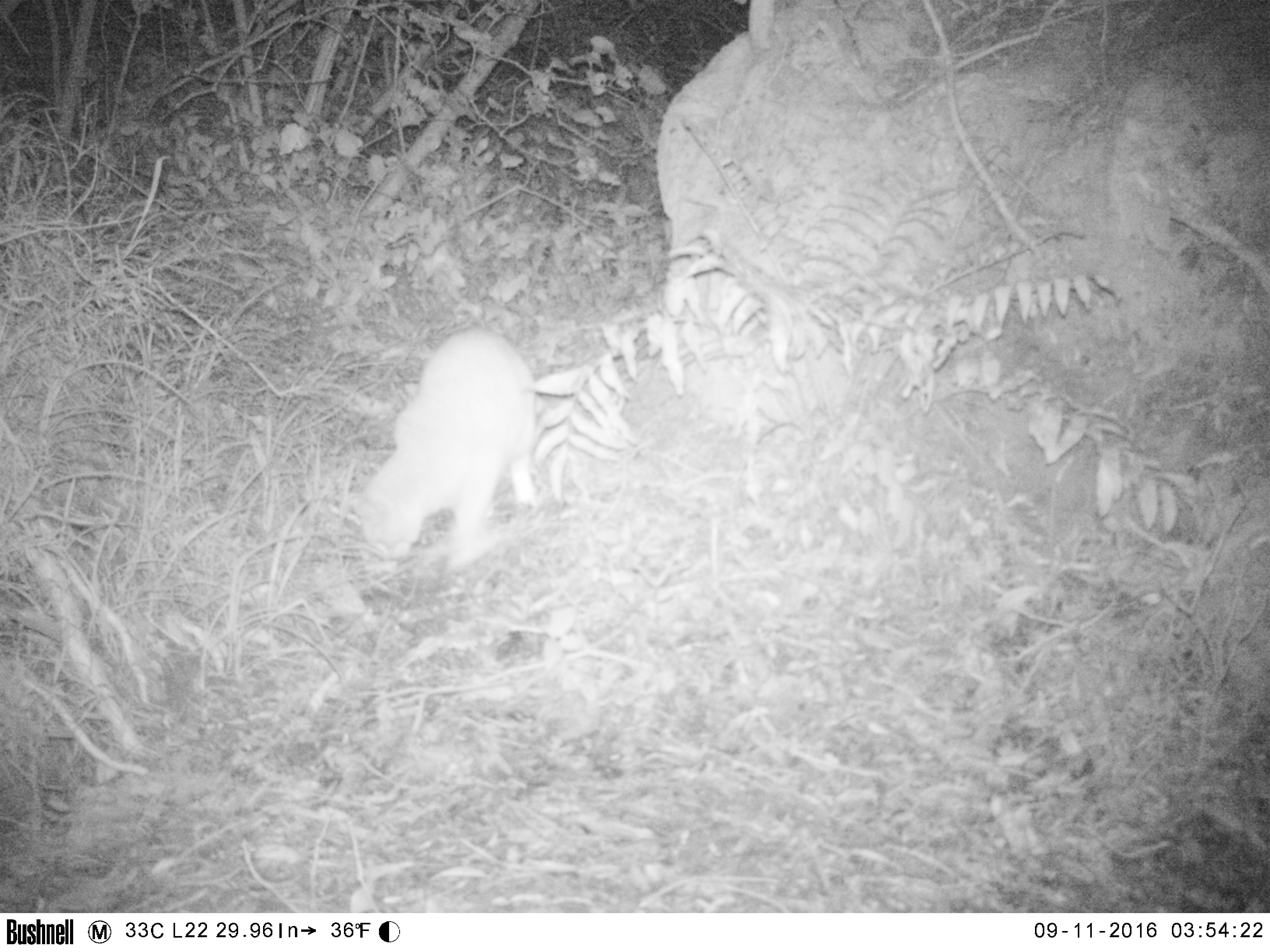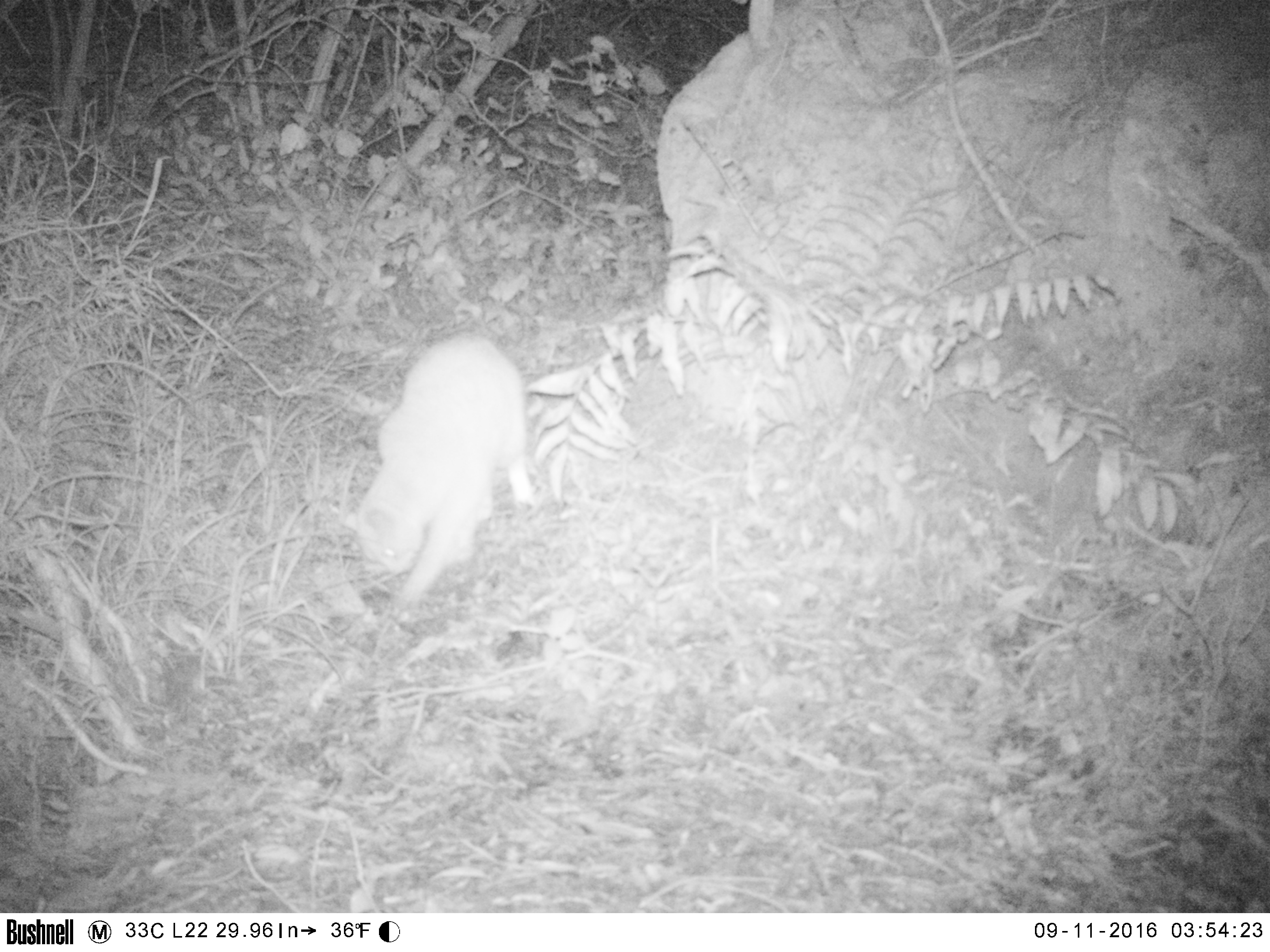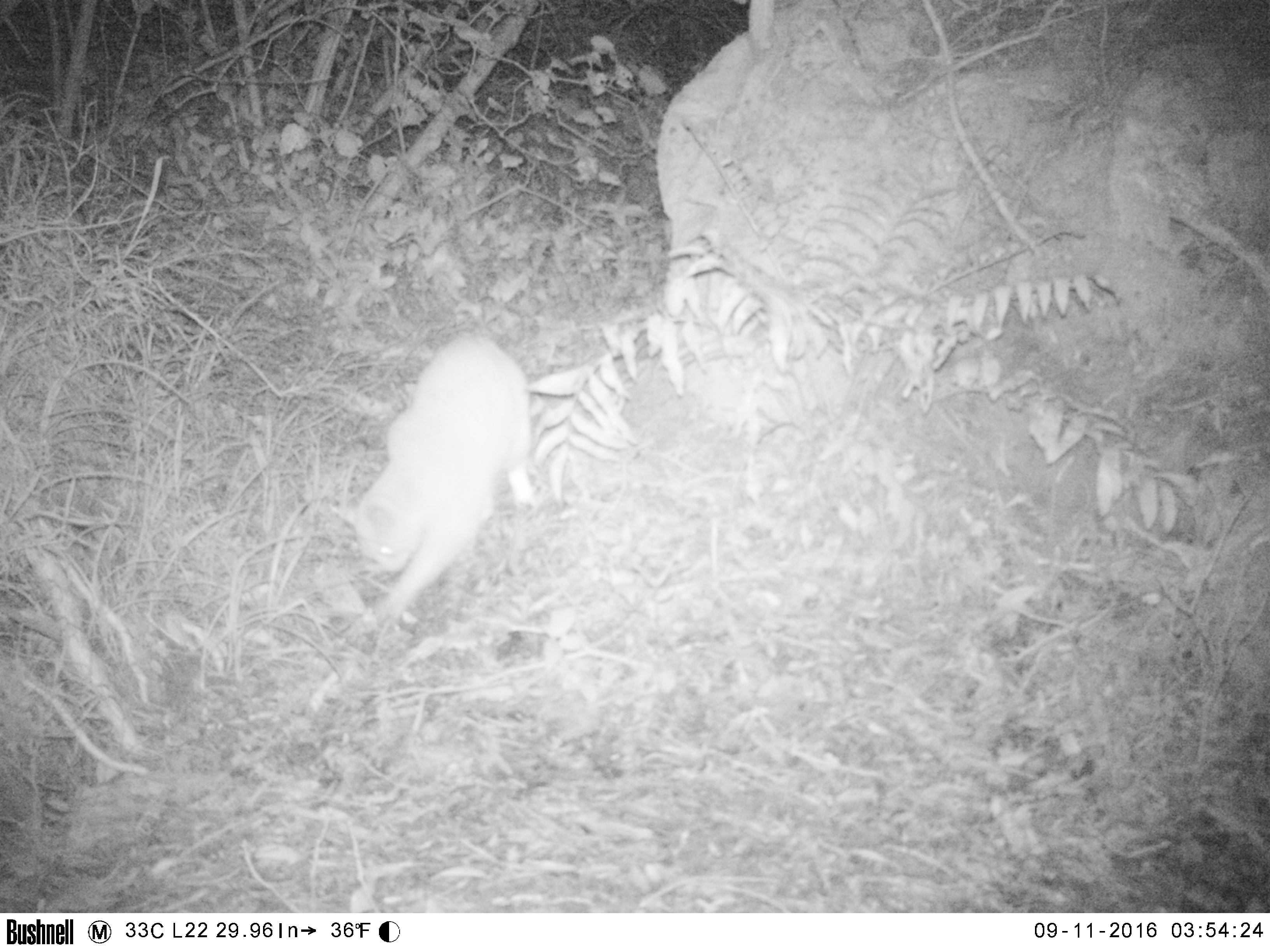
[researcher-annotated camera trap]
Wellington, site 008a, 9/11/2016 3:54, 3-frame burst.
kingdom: Animalia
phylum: Chordata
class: Mammalia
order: Carnivora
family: Felidae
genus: Felis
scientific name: Felis catus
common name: cat